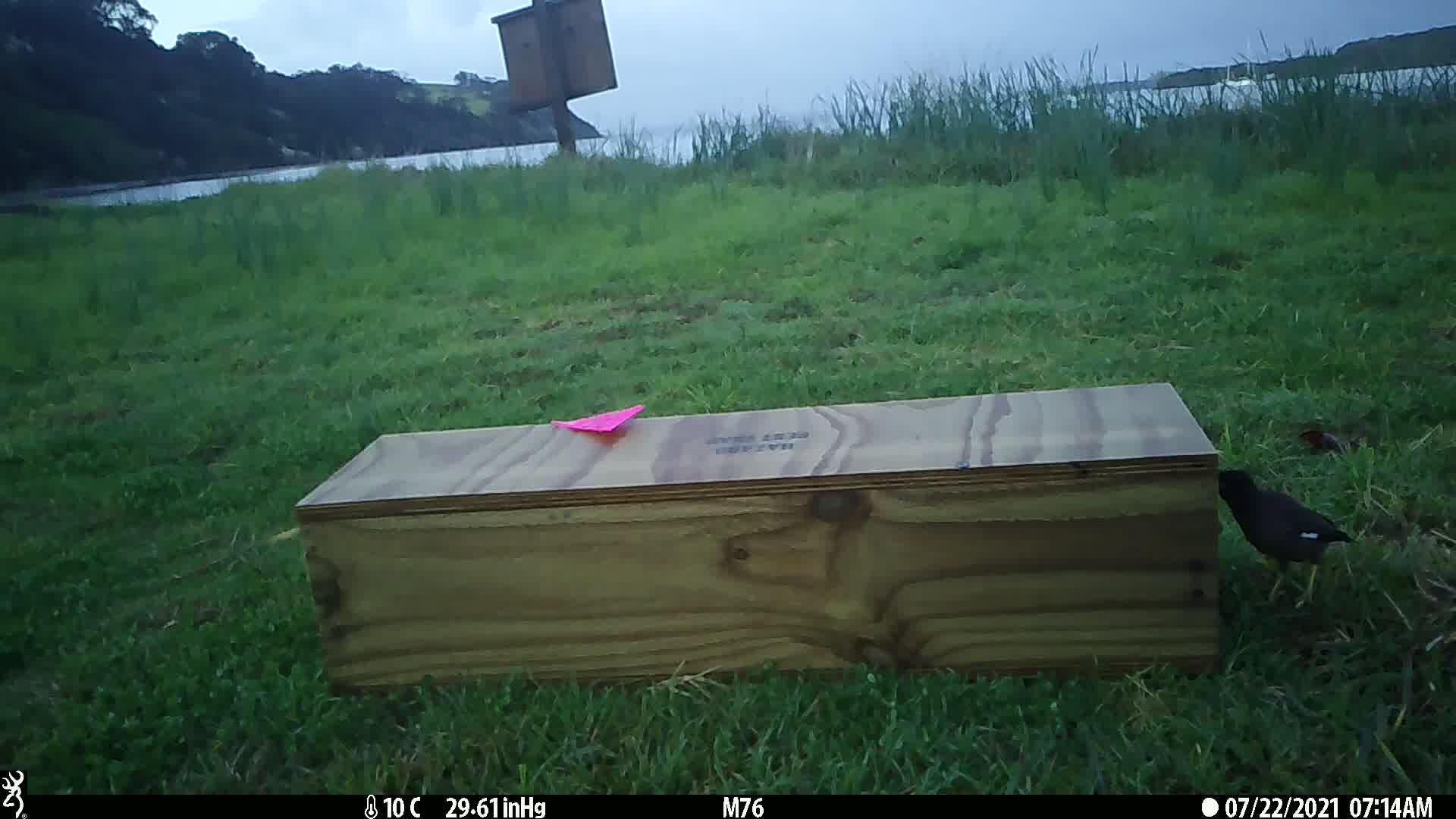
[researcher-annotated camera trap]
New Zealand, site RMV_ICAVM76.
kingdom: Animalia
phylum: Chordata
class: Aves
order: Passeriformes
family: Sturnidae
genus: Acridotheres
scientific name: Acridotheres tristis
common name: common myna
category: myna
Myna (common myna) (Acridotheres tristis).